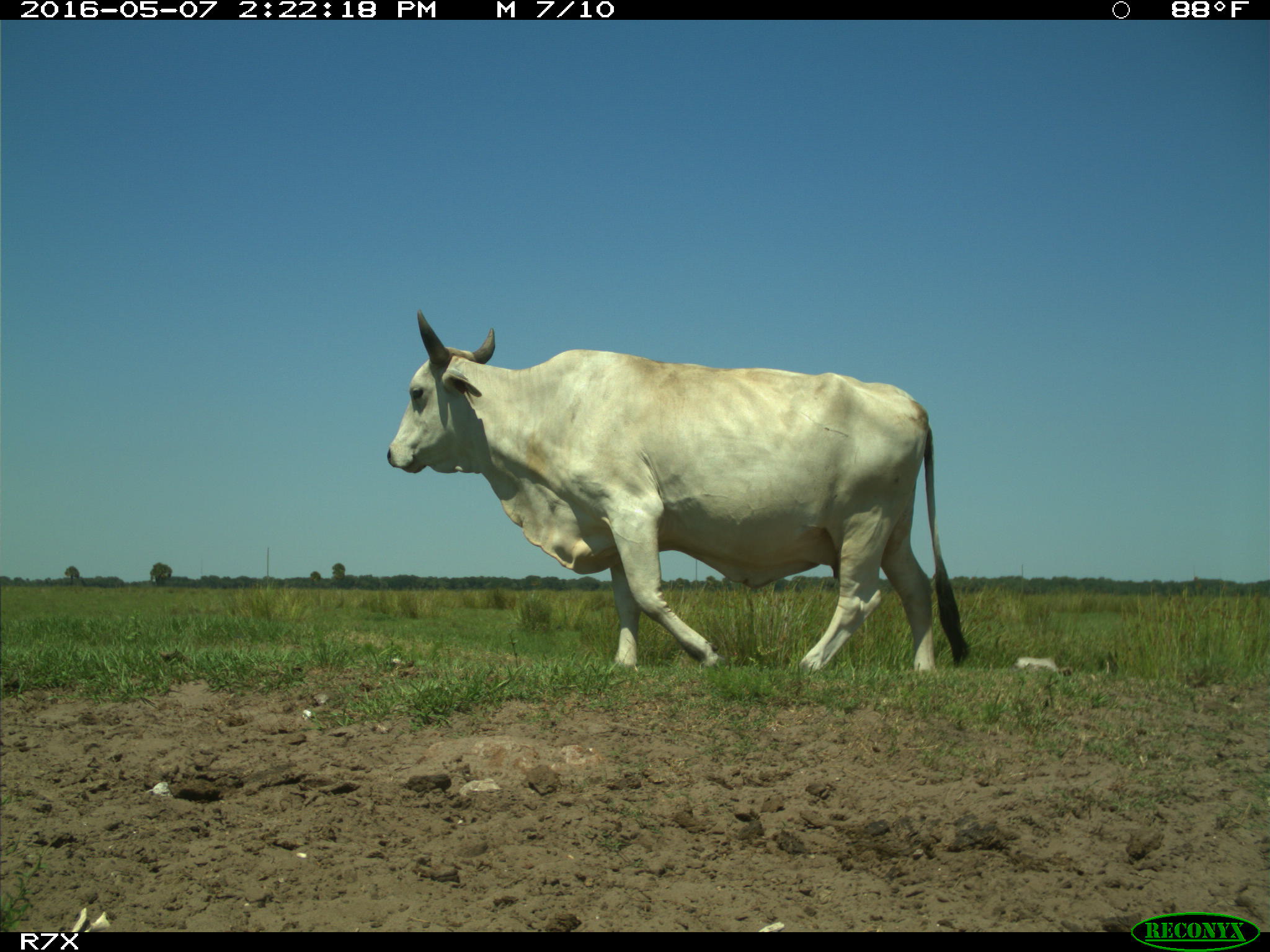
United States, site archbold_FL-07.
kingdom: Animalia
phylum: Chordata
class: Mammalia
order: Artiodactyla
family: Bovidae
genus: Bos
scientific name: Bos taurus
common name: domestic cow